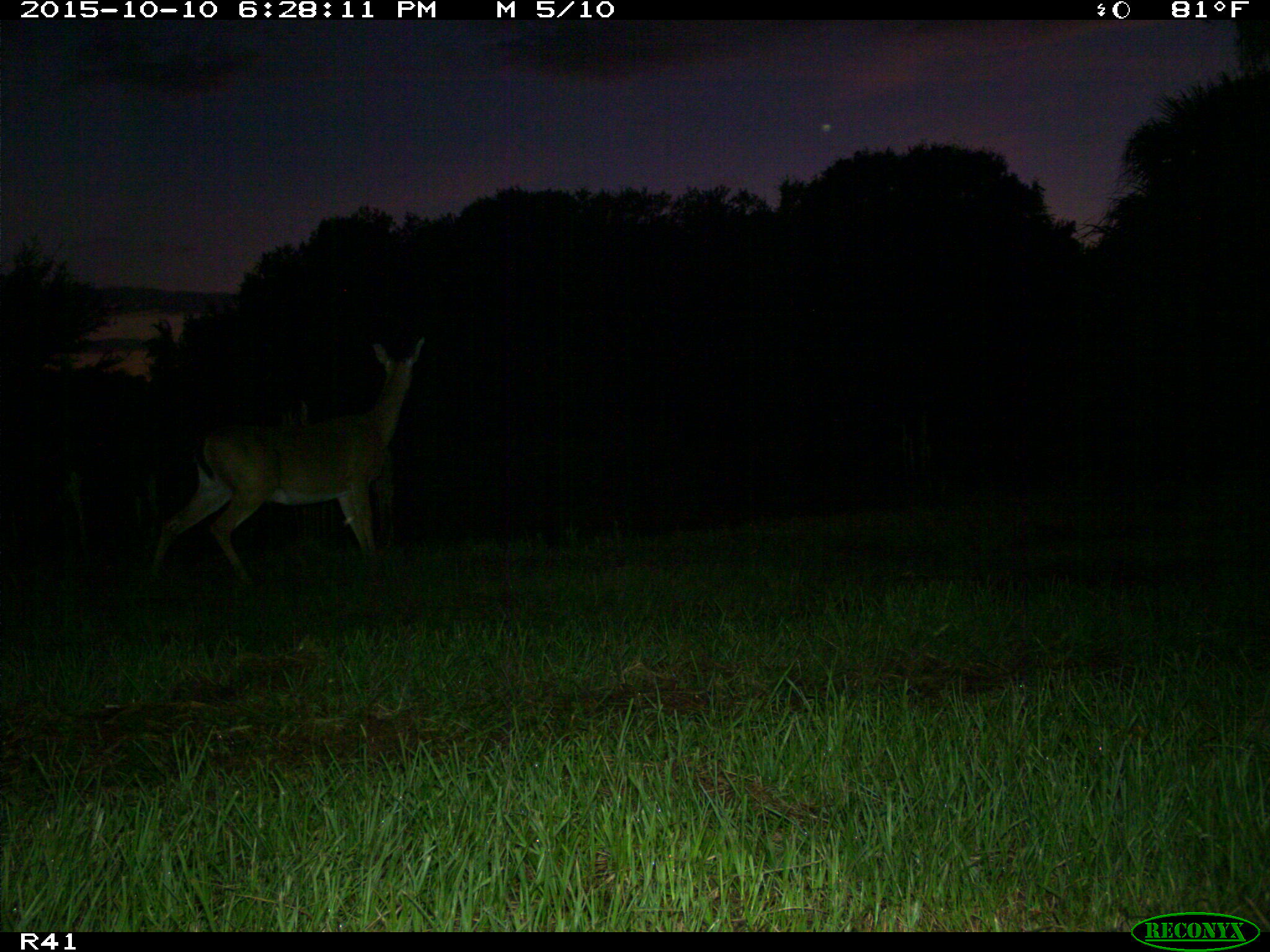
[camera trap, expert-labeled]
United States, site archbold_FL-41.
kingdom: Animalia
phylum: Chordata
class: Mammalia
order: Artiodactyla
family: Cervidae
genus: Odocoileus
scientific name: Odocoileus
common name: deer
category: unidentified deer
Unidentified deer (deer) (Odocoileus).